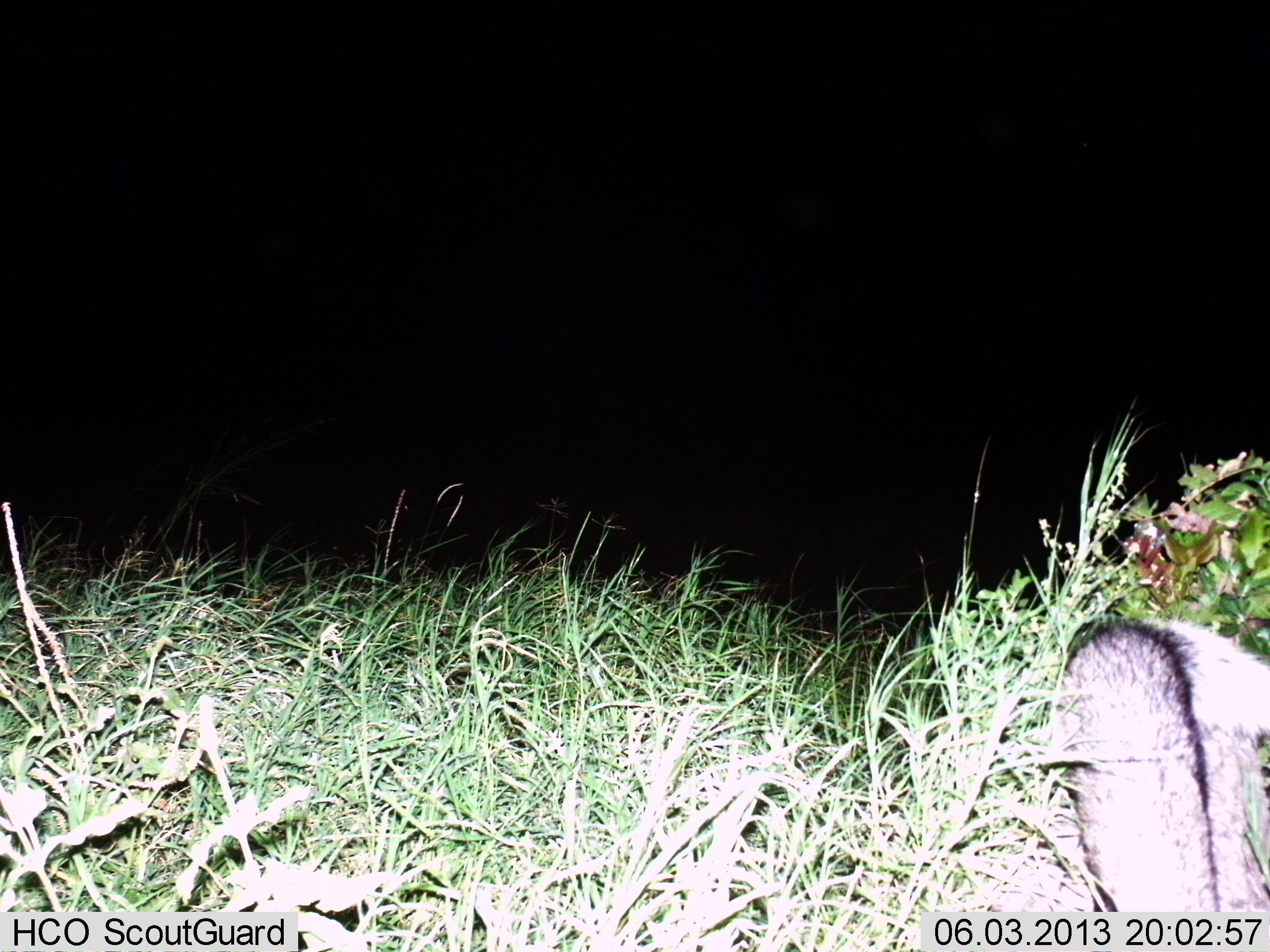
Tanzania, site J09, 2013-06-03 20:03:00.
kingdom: Animalia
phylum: Chordata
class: Mammalia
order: Carnivora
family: Herpestidae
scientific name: Herpestidae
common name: mongoose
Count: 1.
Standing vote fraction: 67%.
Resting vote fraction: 0%.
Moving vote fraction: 33%.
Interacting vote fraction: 0%.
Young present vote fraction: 0%.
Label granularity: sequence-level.